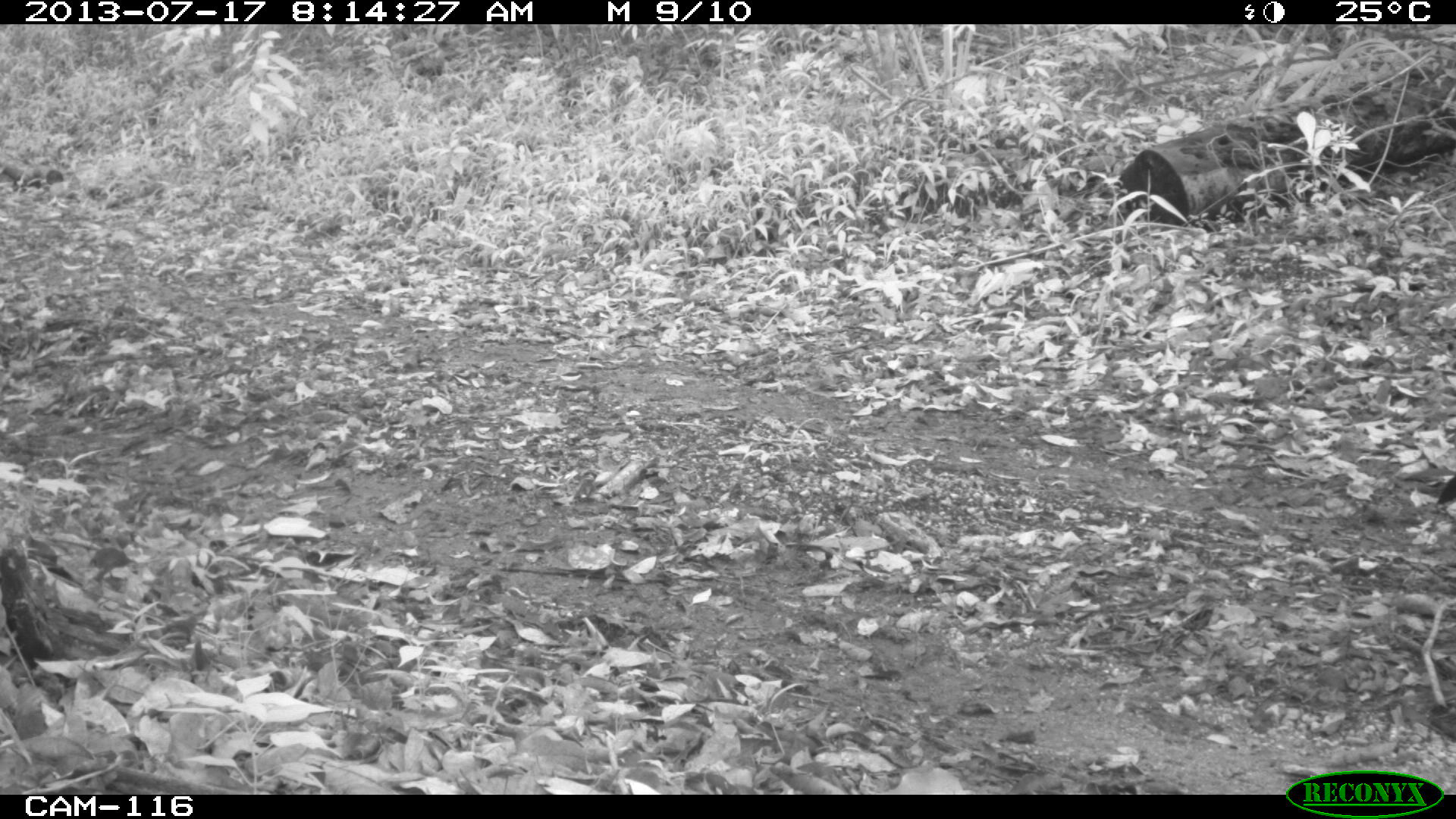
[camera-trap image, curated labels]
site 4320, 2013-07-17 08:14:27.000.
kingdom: Animalia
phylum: Chordata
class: Aves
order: Galliformes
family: Cracidae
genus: Crax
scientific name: Crax rubra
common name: great curassow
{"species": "Crax rubra (great curassow)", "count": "1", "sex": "male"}